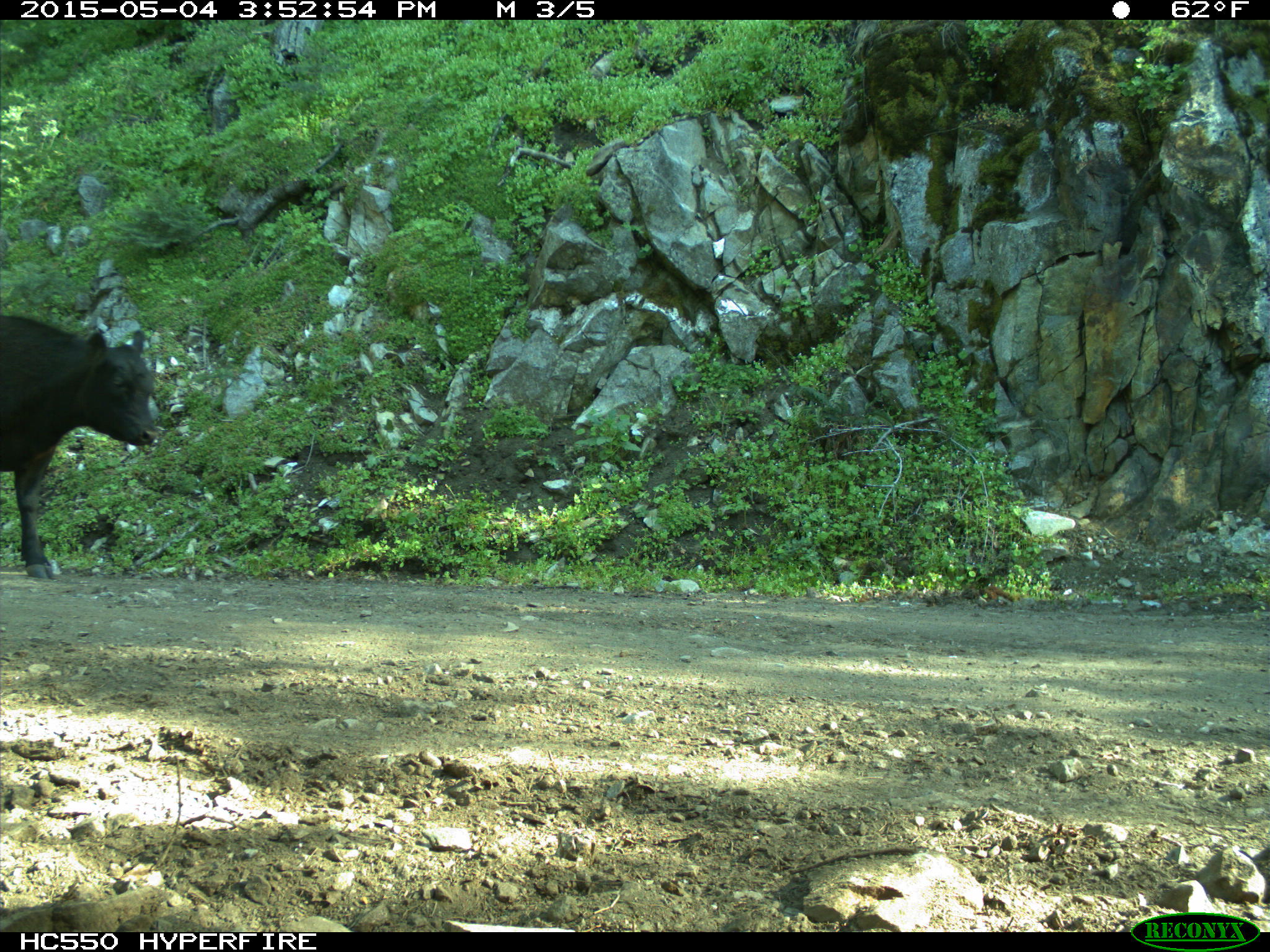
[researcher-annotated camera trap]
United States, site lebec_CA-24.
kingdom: Animalia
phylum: Chordata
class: Mammalia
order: Artiodactyla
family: Bovidae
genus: Bos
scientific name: Bos taurus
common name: domestic cow